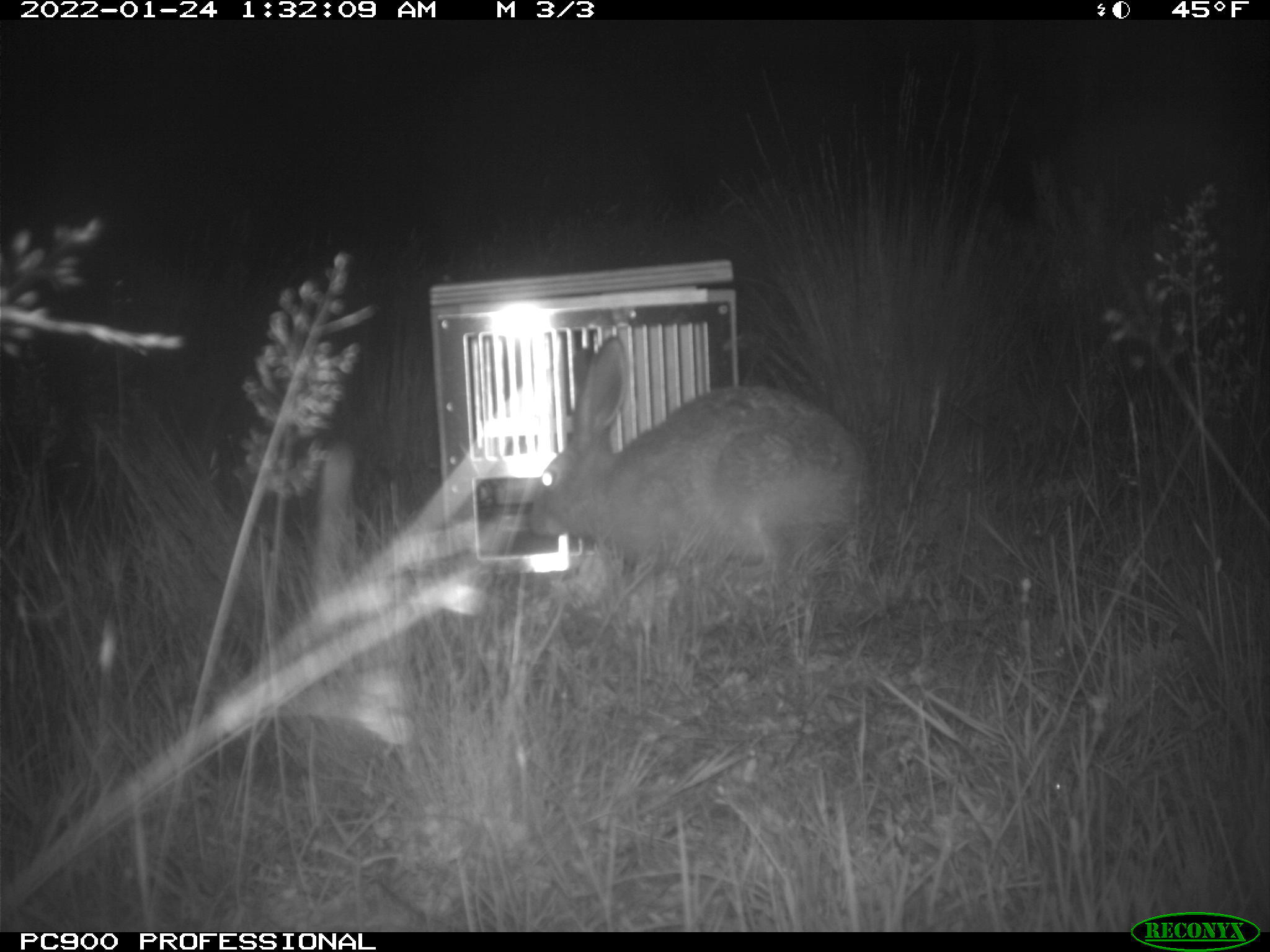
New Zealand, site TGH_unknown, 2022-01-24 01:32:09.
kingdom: Animalia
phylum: Chordata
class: Mammalia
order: Lagomorpha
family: Leporidae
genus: Lepus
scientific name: Lepus europaeus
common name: brown hare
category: hare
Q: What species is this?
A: Hare (brown hare) (Lepus europaeus).